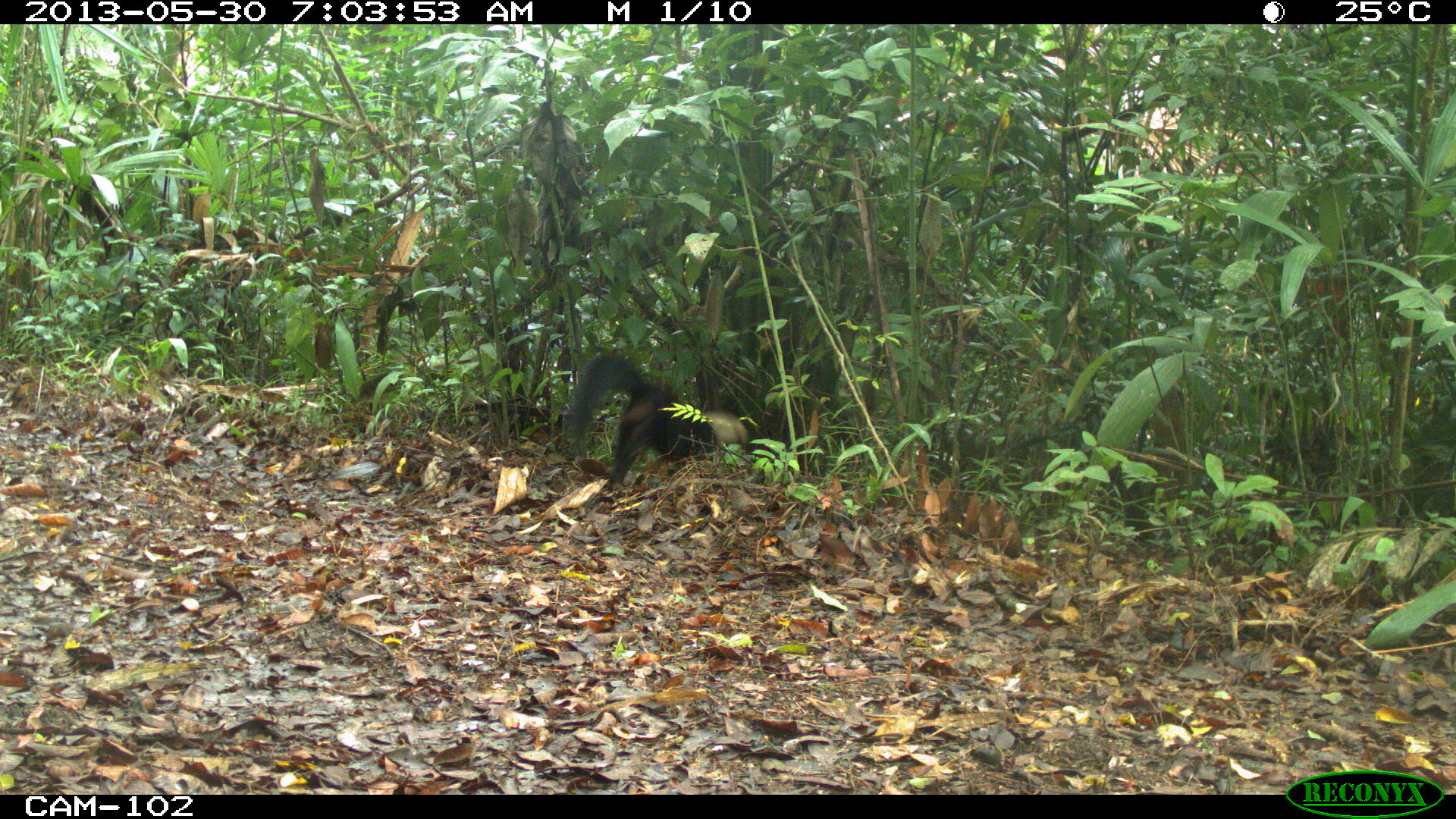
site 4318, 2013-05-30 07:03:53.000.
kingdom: Animalia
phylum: Chordata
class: Mammalia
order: Carnivora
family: Mustelidae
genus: Eira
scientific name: Eira barbara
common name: tayra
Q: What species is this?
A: Eira barbara (tayra).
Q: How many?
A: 1.